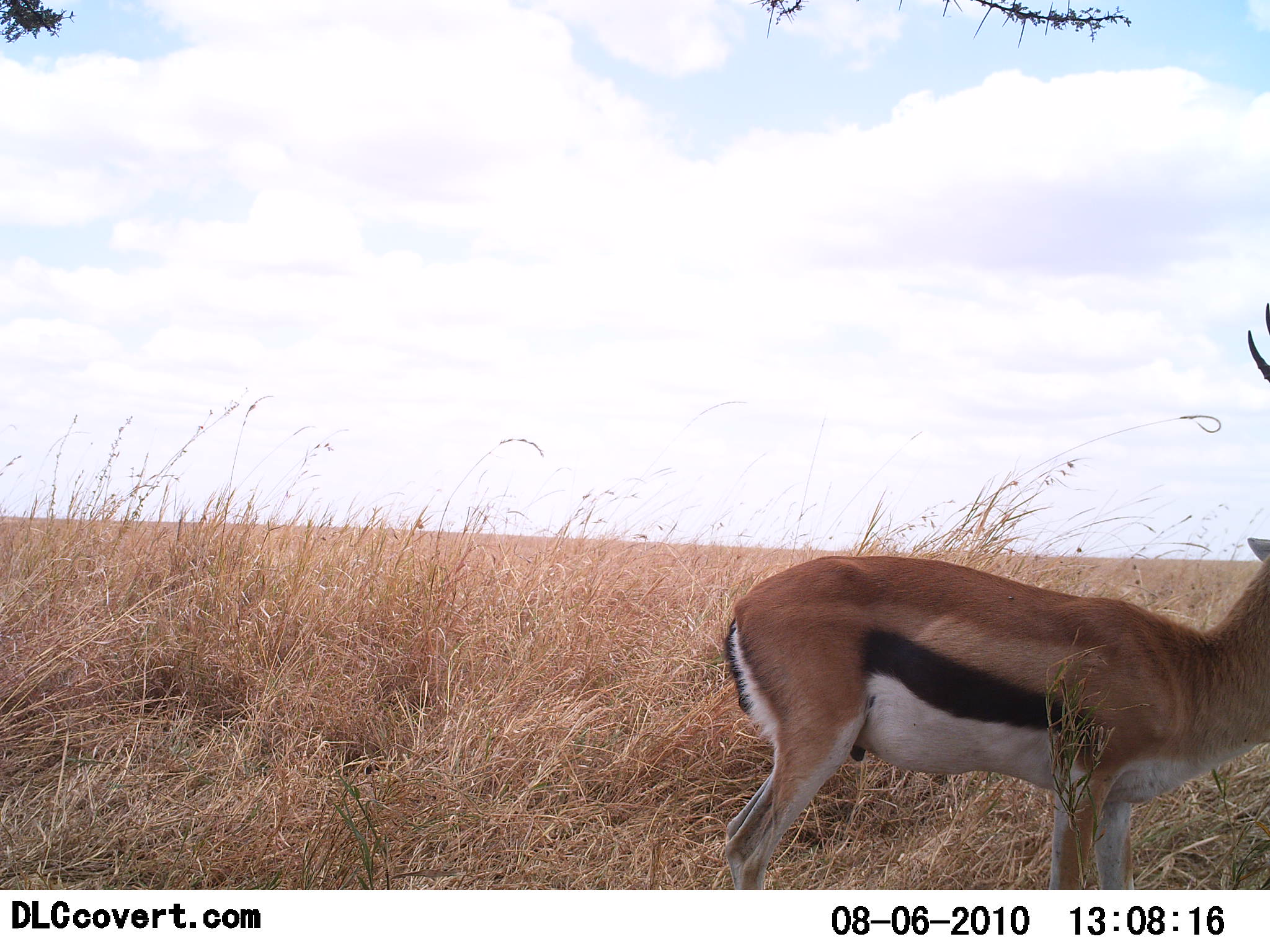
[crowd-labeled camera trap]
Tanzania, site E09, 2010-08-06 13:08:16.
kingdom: Animalia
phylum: Chordata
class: Mammalia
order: Artiodactyla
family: Bovidae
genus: Eudorcas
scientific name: Eudorcas thomsonii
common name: thomson's gazelle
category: gazellethomsons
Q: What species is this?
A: Gazellethomsons (thomson's gazelle) (Eudorcas thomsonii).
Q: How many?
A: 1.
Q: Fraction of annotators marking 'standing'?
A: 82%.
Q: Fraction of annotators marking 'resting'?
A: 0%.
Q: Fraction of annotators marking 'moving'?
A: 18%.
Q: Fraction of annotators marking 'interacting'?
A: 0%.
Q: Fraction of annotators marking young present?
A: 0%.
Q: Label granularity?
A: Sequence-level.